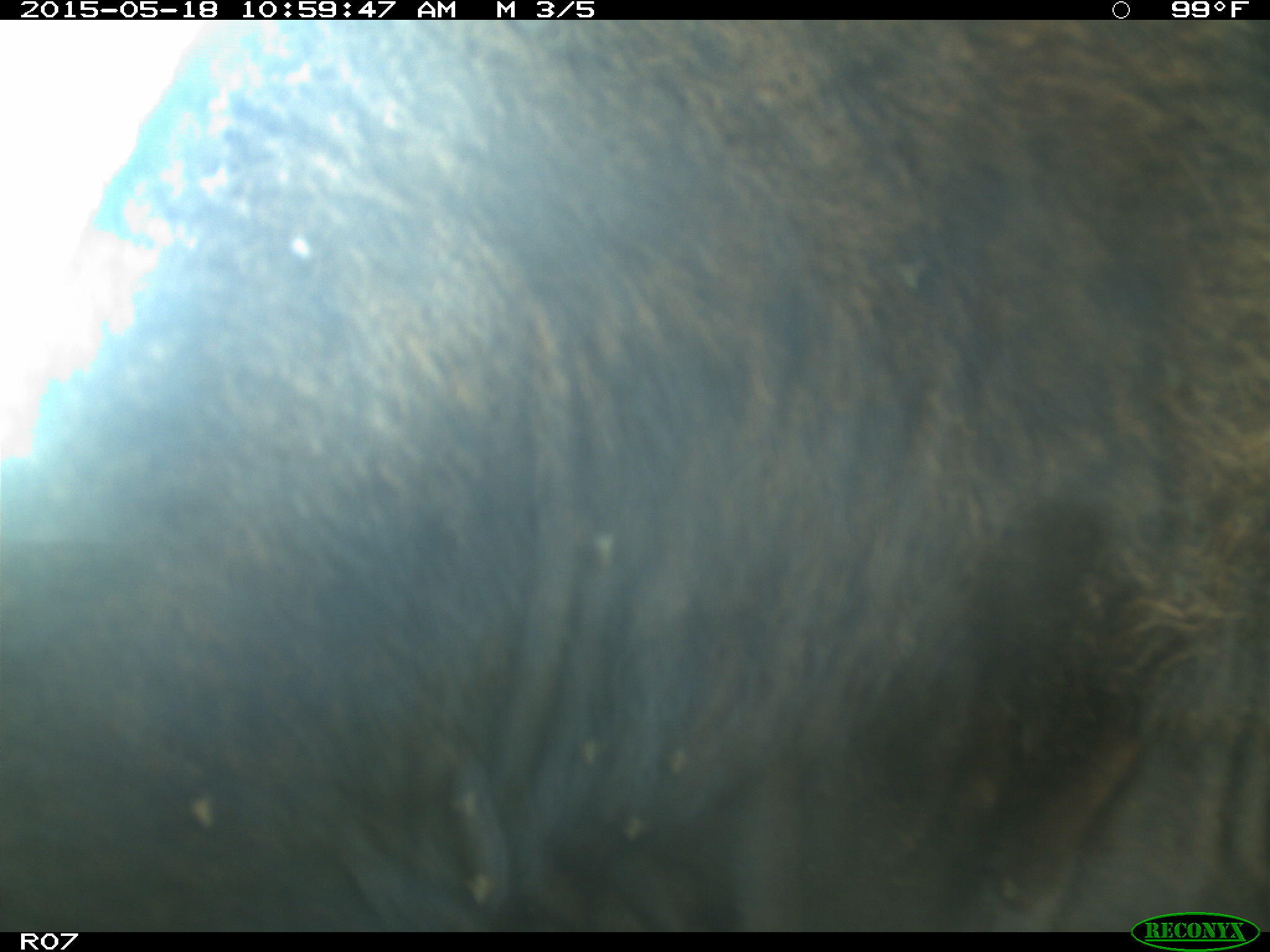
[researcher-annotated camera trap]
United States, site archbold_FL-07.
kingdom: Animalia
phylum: Chordata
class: Mammalia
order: Artiodactyla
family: Bovidae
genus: Bos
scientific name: Bos taurus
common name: domestic cow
Bos taurus (domestic cow).